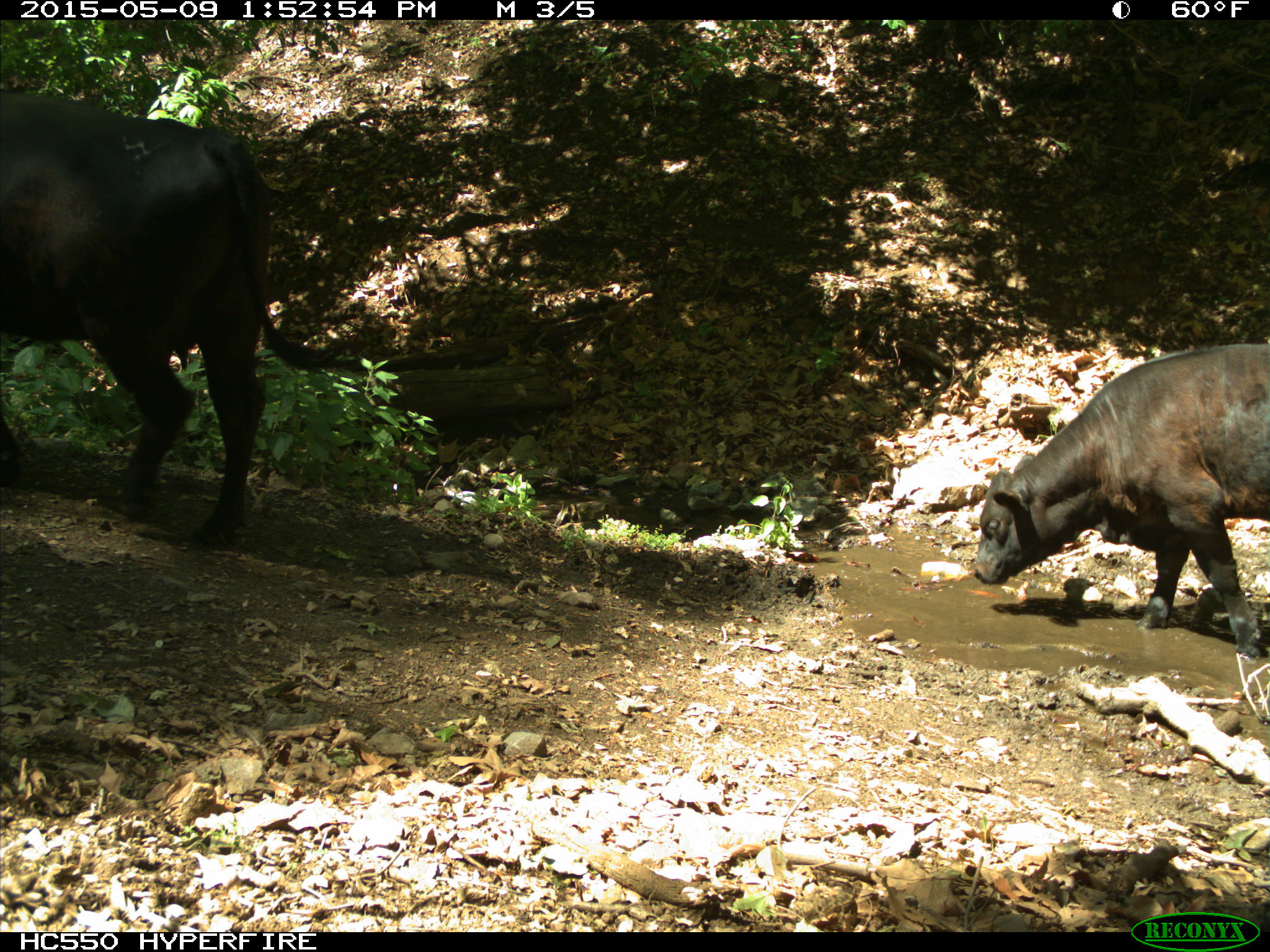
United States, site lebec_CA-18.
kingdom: Animalia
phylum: Chordata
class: Mammalia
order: Artiodactyla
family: Bovidae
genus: Bos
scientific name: Bos taurus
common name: domestic cow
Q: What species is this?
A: Bos taurus (domestic cow).